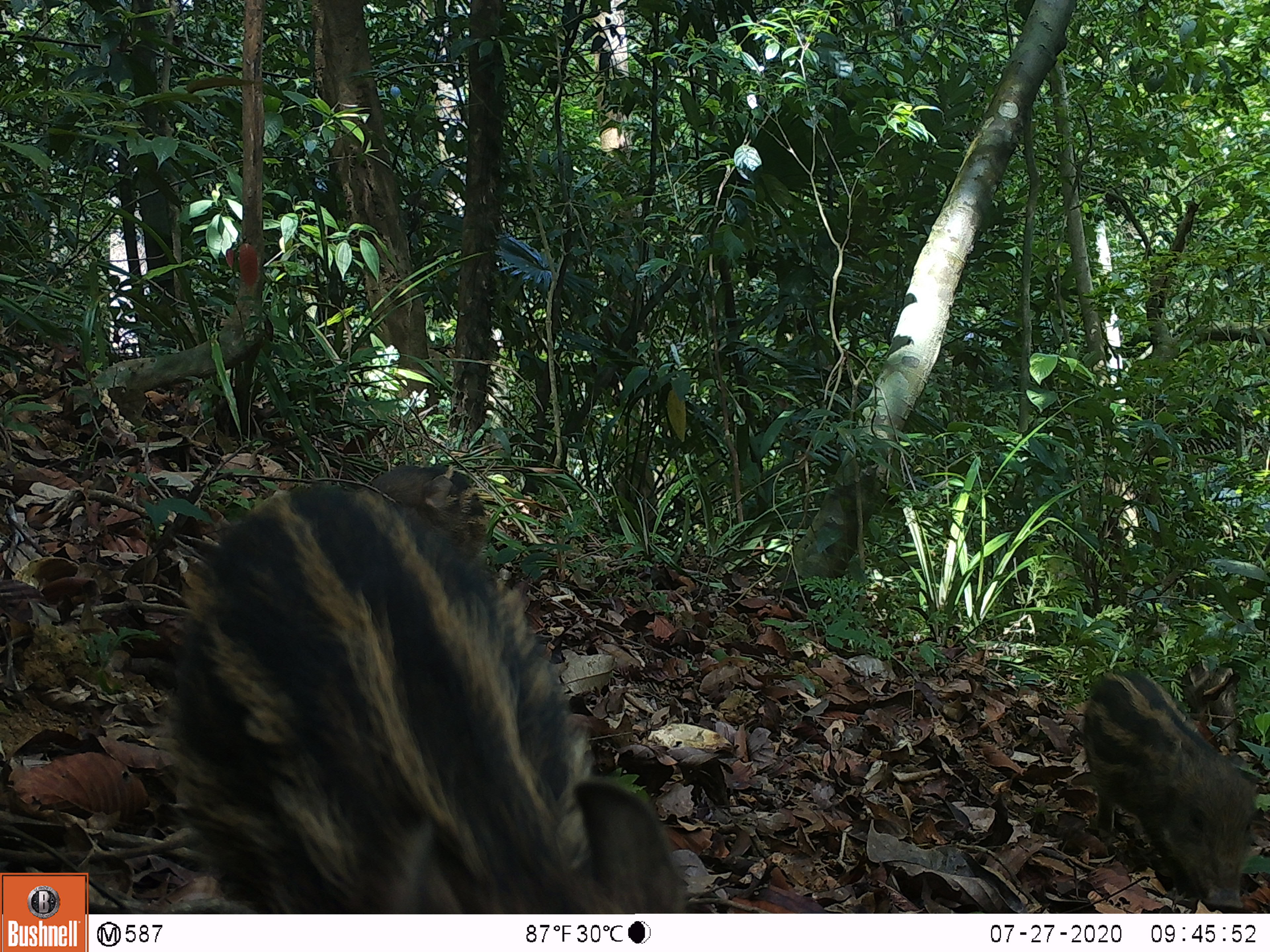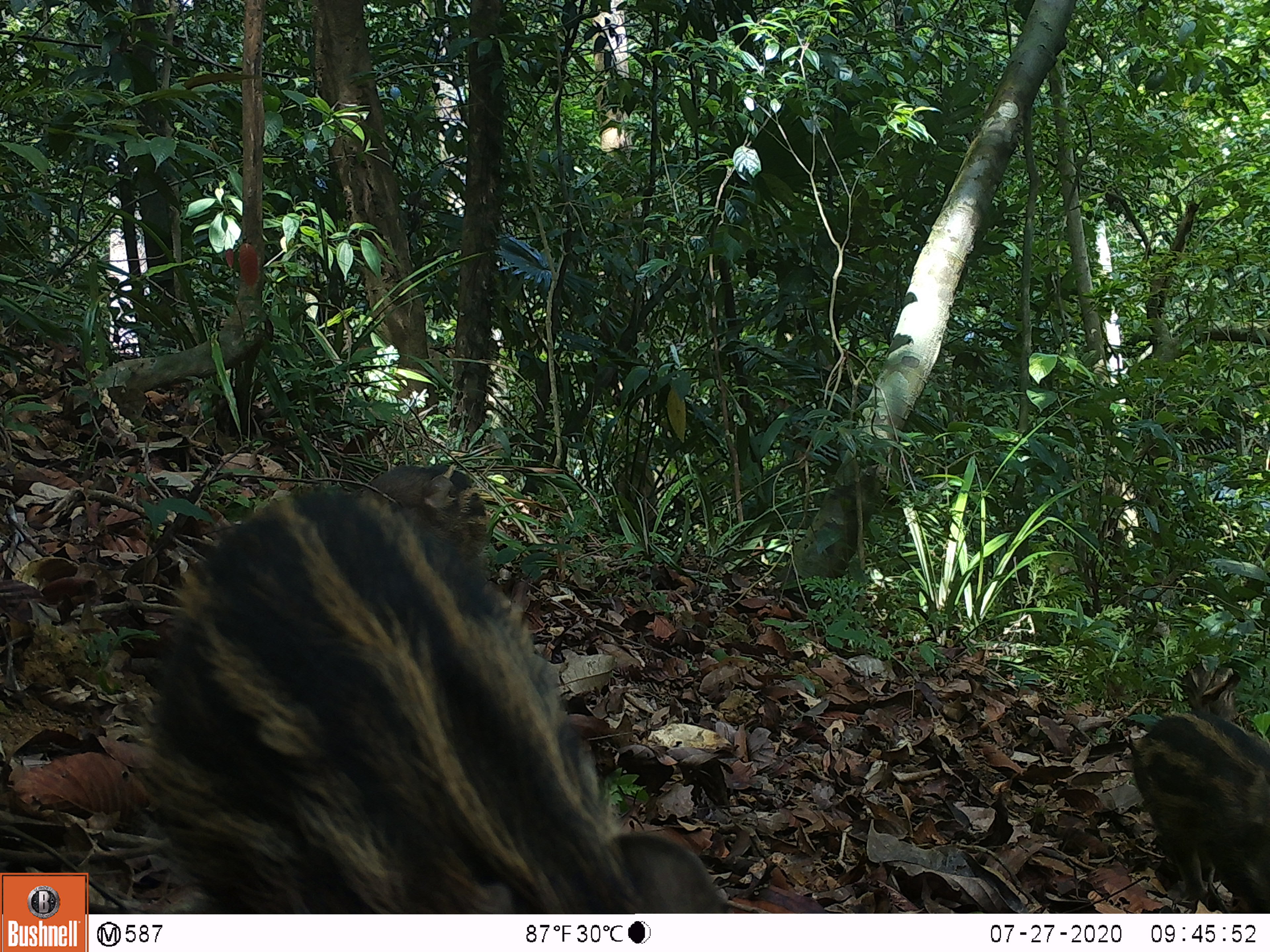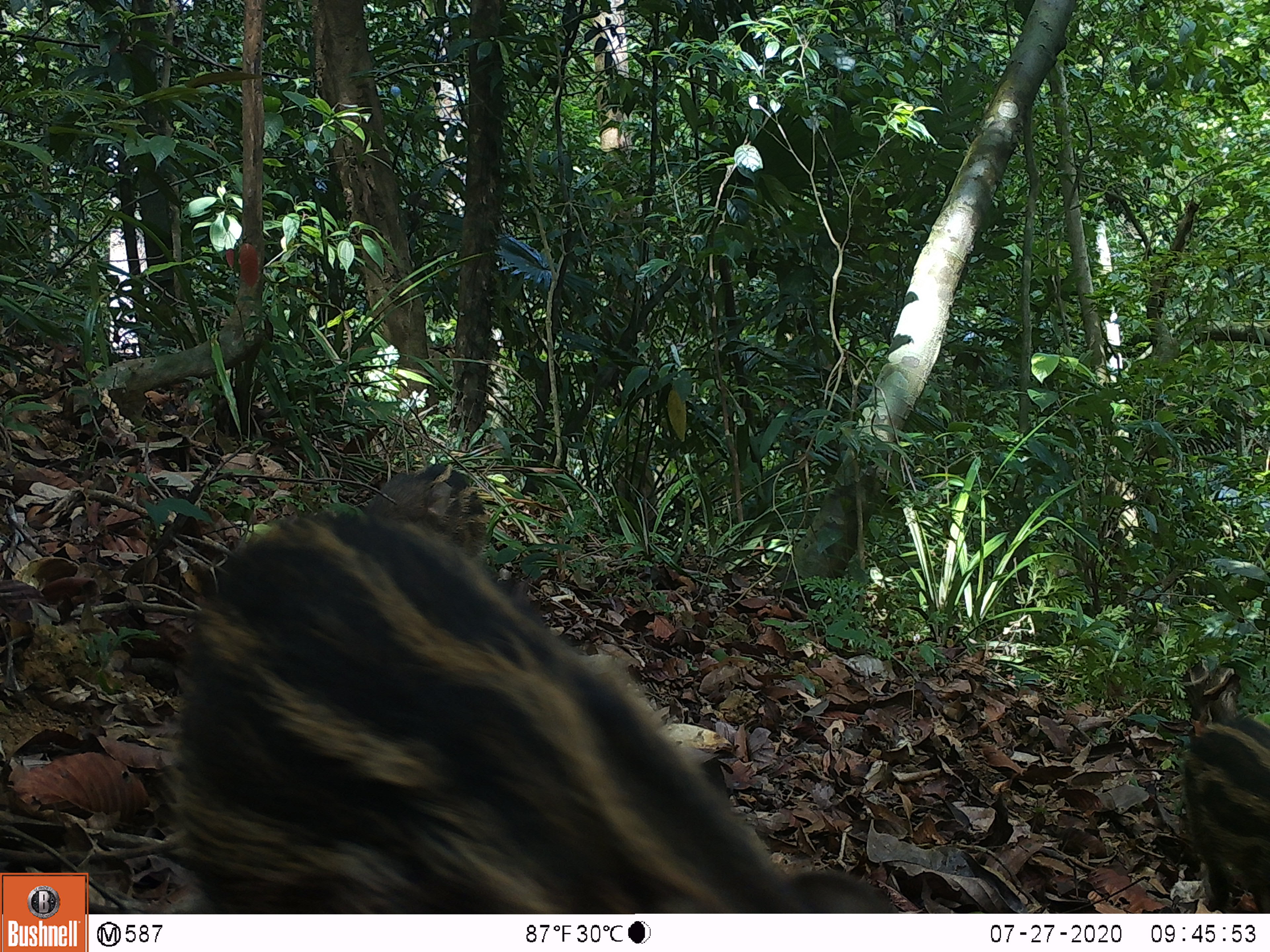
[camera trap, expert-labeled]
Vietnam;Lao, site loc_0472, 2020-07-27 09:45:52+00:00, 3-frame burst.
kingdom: Animalia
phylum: Chordata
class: Mammalia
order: Artiodactyla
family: Suidae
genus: Sus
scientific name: Sus scrofa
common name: eurasian wild pig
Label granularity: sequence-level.